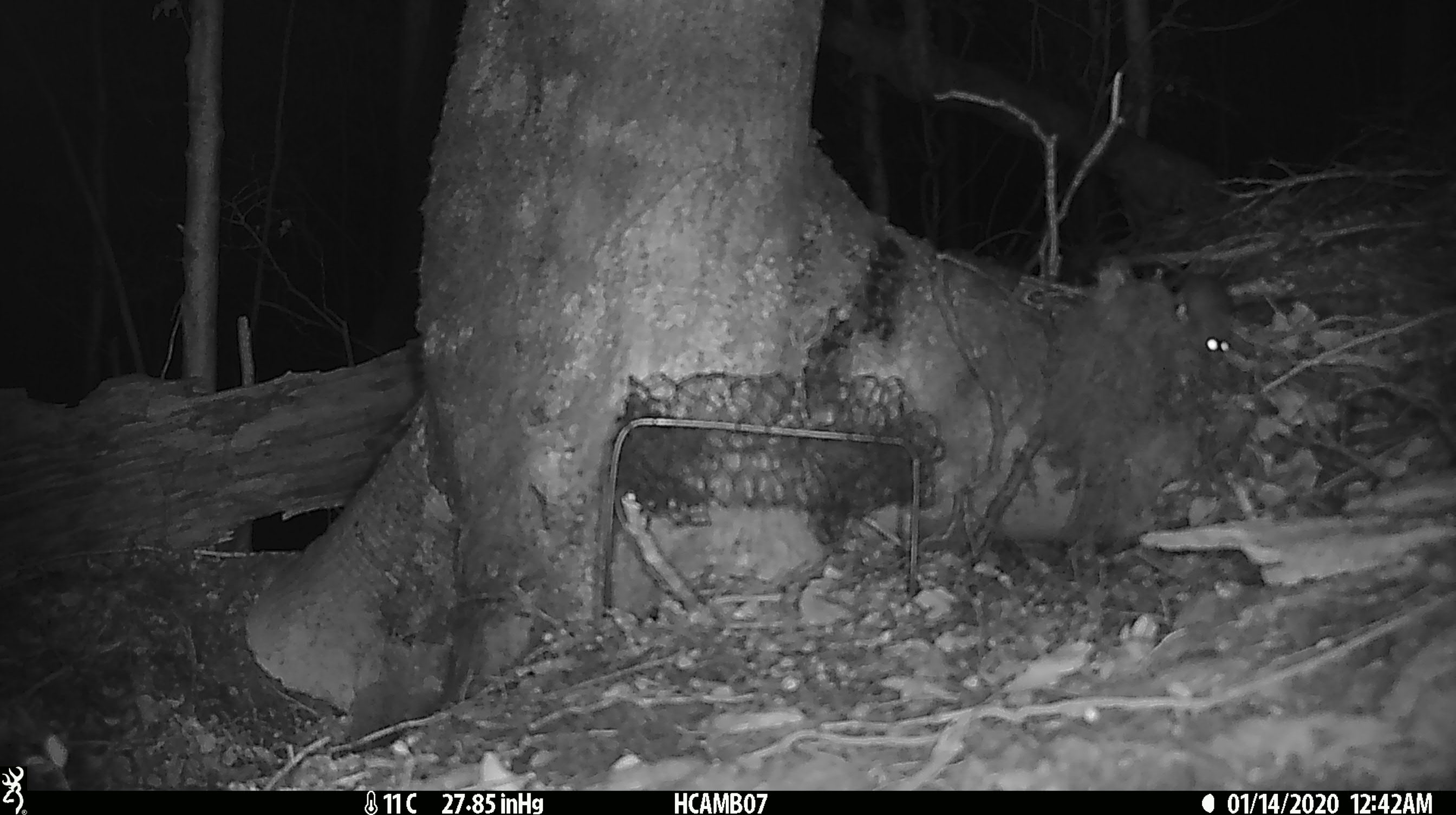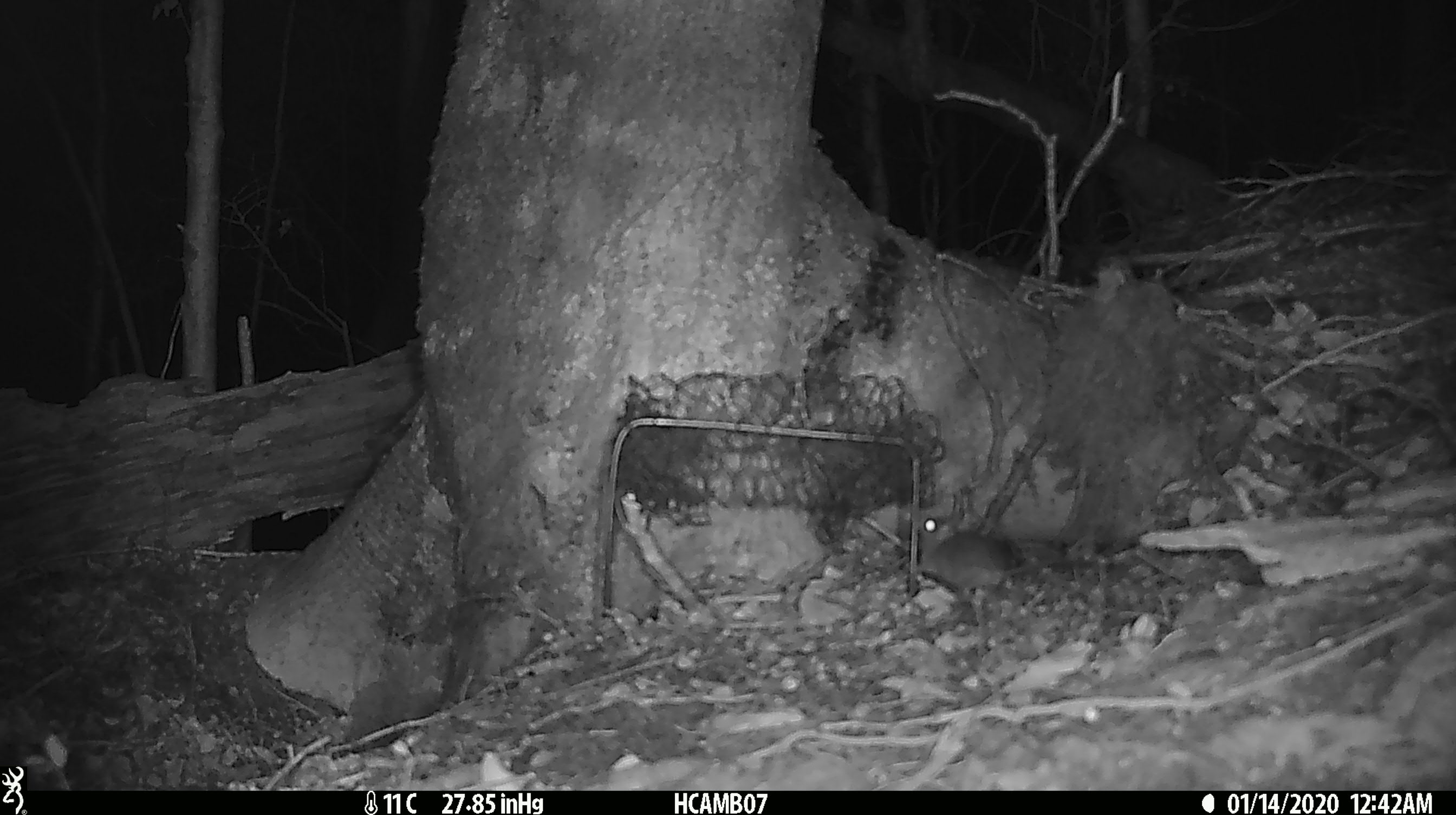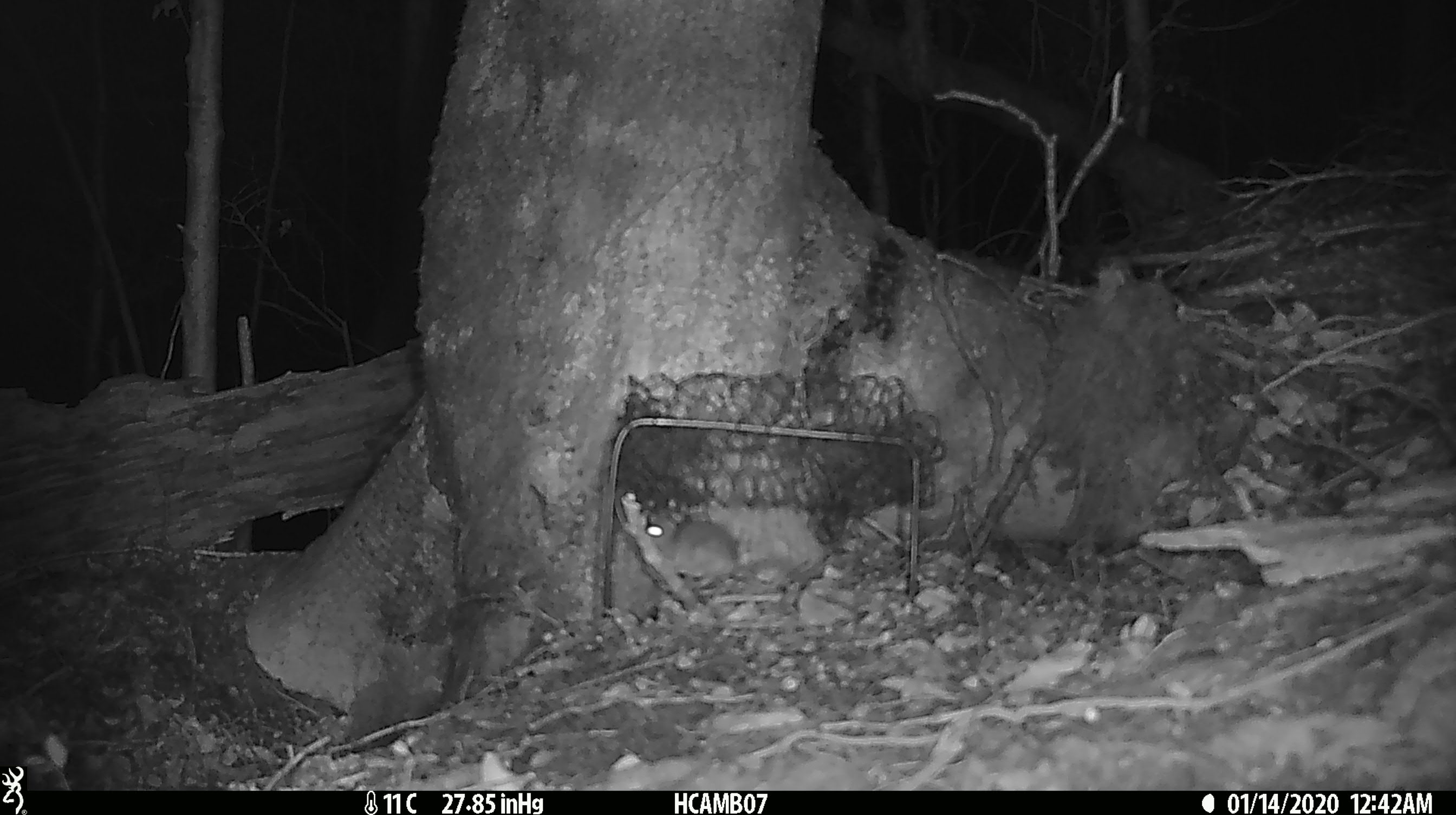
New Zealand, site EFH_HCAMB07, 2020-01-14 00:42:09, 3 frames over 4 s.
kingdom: Animalia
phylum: Chordata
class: Mammalia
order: Rodentia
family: Muridae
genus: Mus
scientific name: Mus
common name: mouse